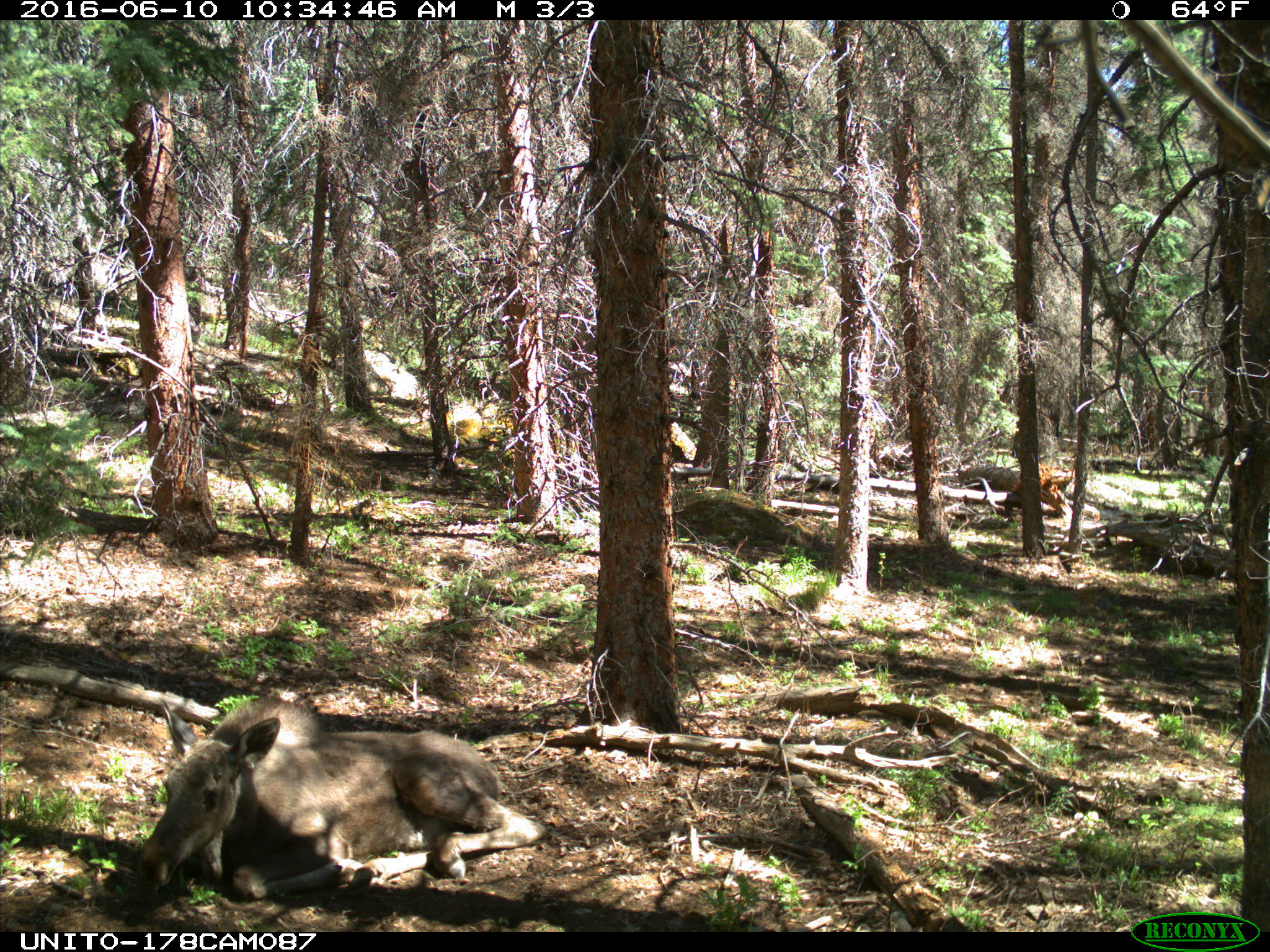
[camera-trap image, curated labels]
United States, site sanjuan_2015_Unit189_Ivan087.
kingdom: Animalia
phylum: Chordata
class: Mammalia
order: Artiodactyla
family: Cervidae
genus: Alces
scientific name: Alces alces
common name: moose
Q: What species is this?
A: Alces alces (moose).